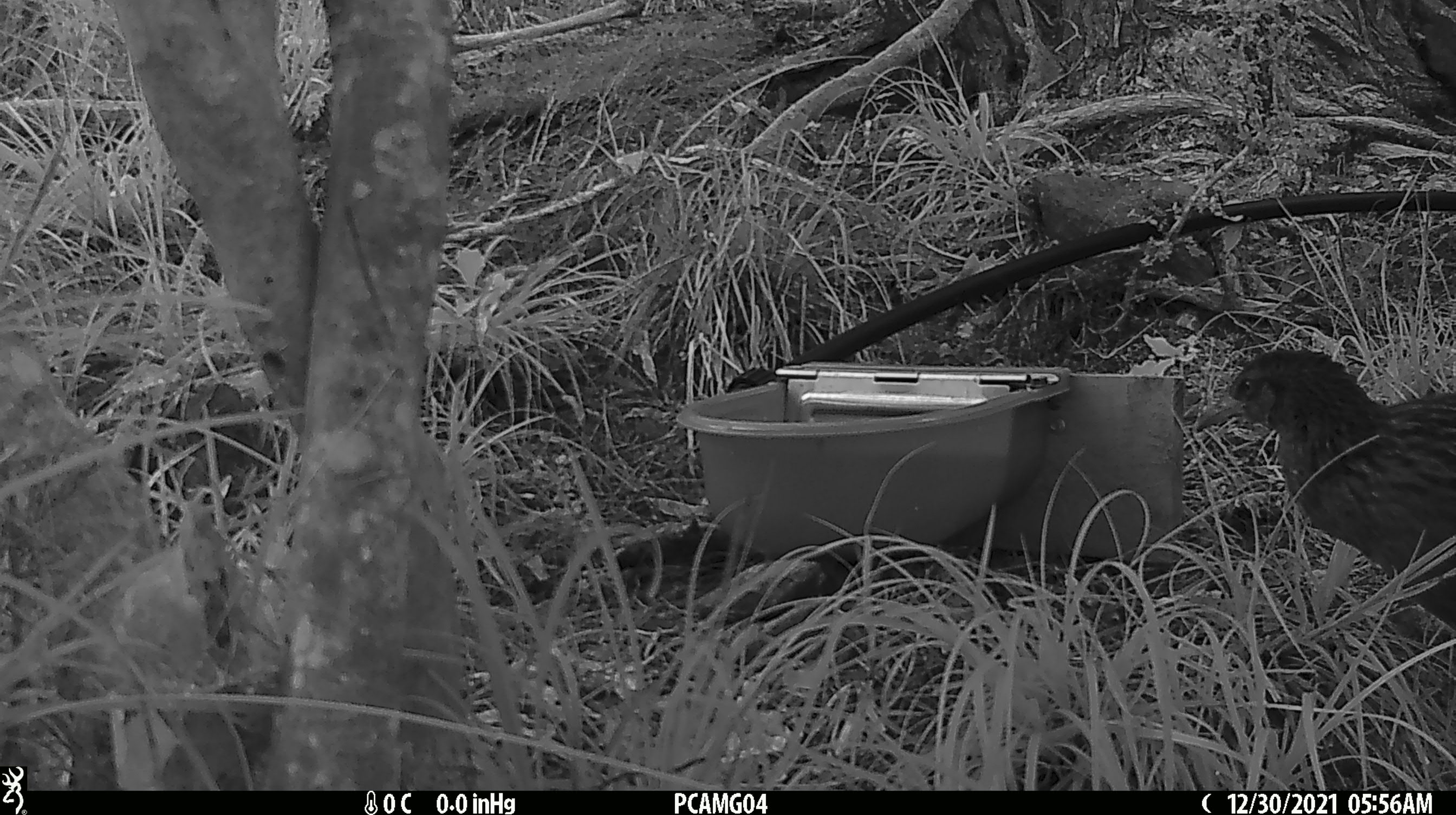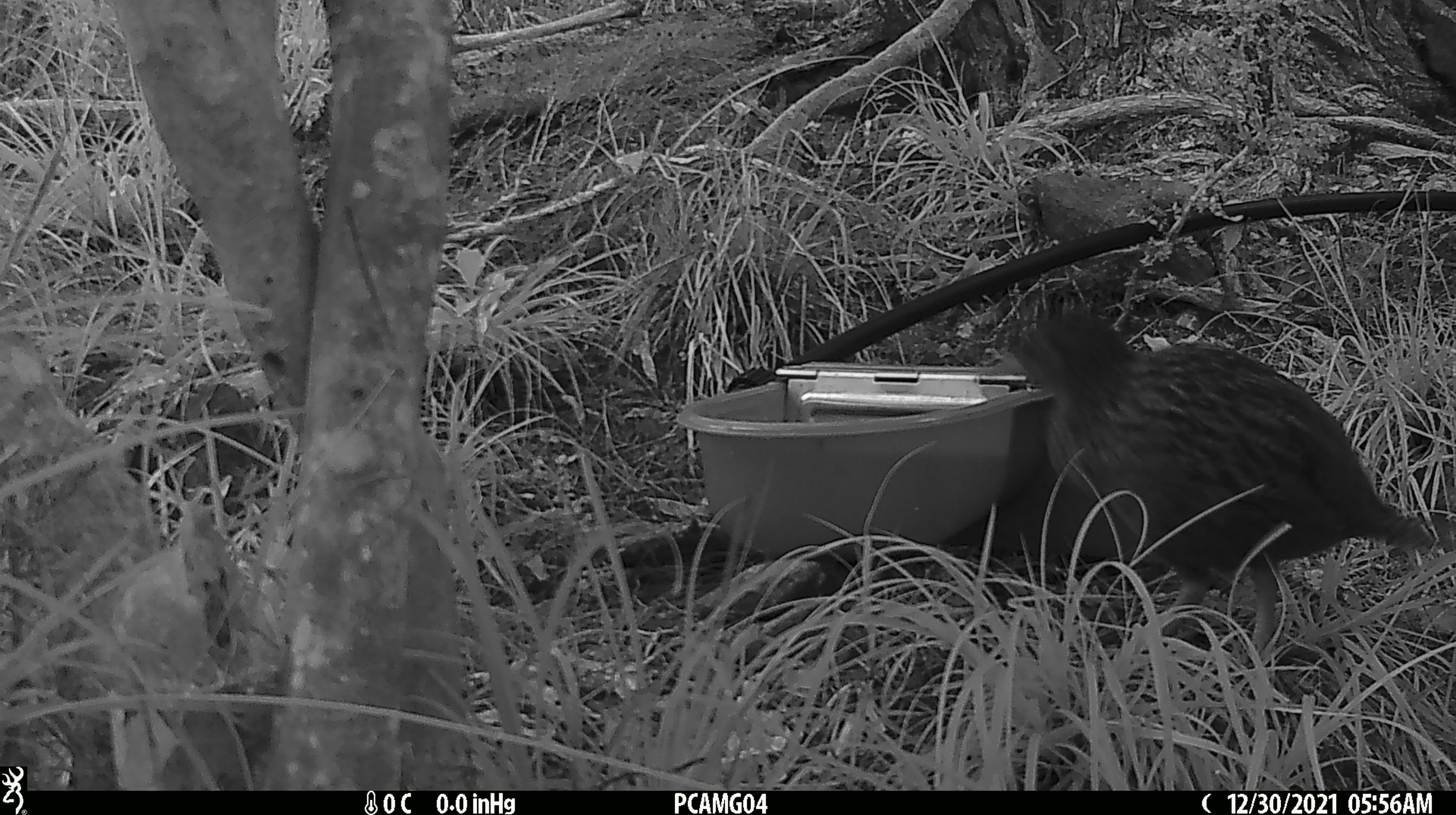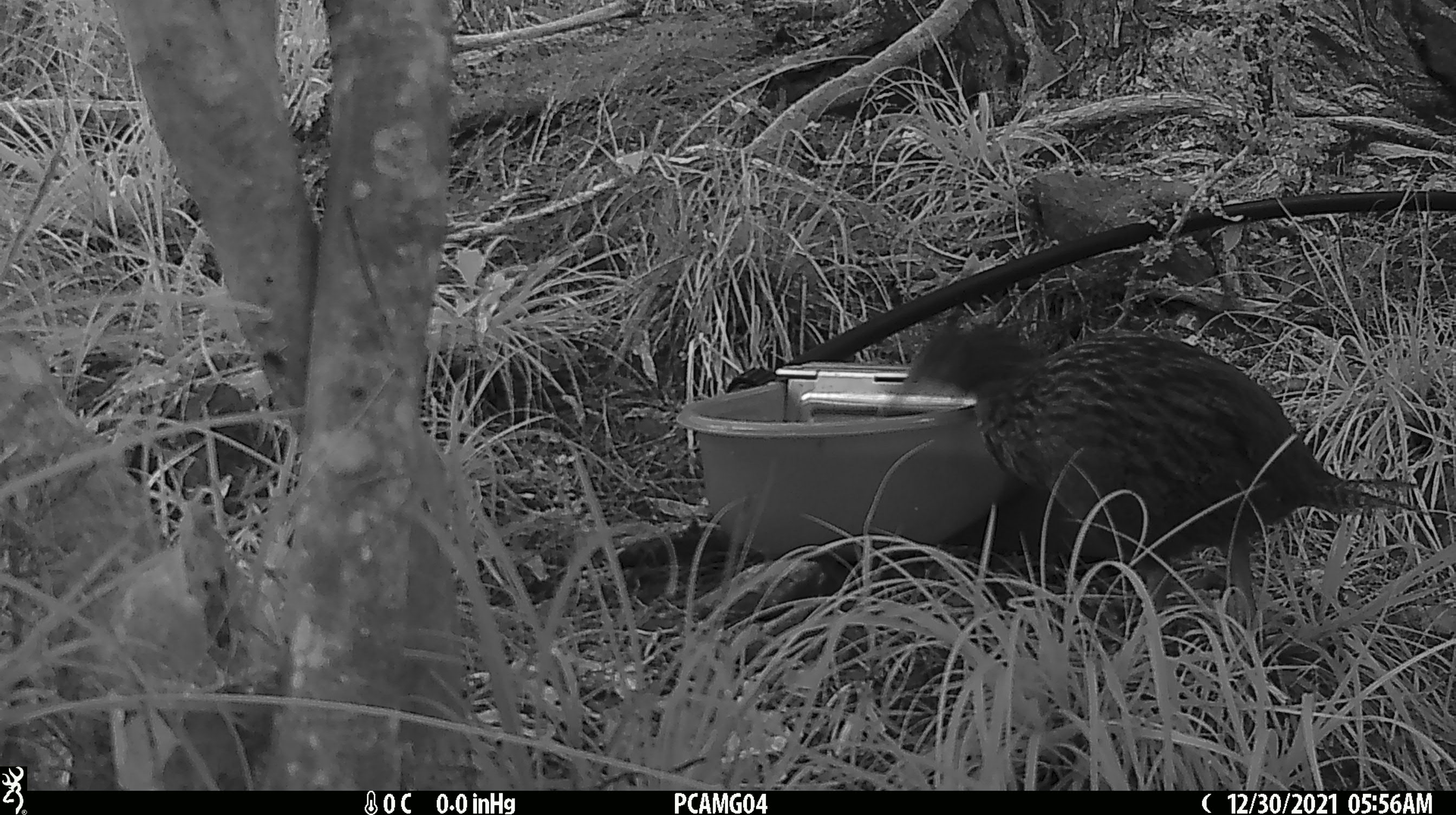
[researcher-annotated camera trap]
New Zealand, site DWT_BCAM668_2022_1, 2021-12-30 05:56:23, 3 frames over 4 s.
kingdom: Animalia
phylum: Chordata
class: Aves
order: Gruiformes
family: Rallidae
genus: Gallirallus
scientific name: Gallirallus australis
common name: weka